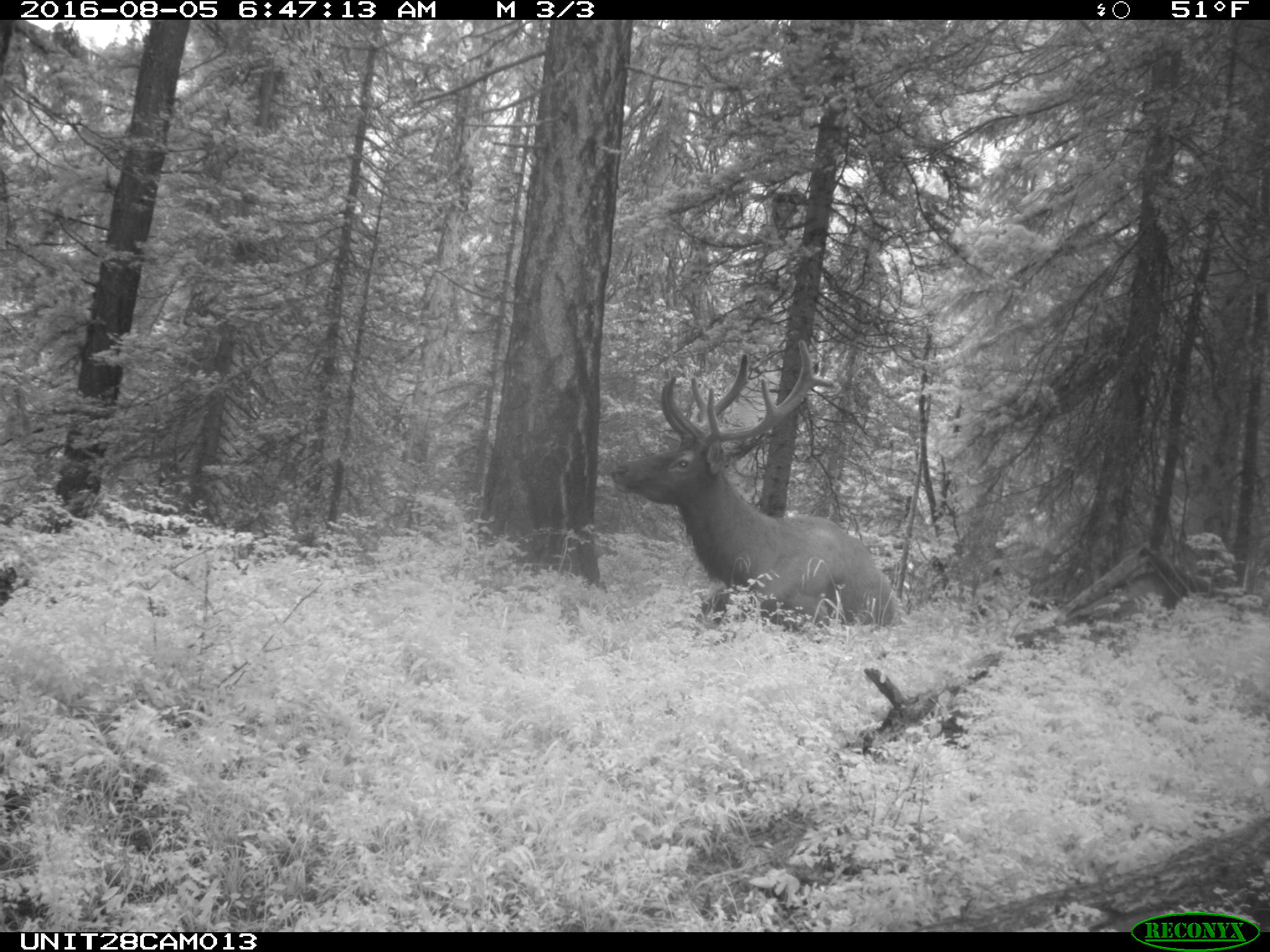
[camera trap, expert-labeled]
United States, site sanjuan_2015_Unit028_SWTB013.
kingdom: Animalia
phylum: Chordata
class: Mammalia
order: Artiodactyla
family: Cervidae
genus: Cervus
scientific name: Cervus elaphus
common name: red deer